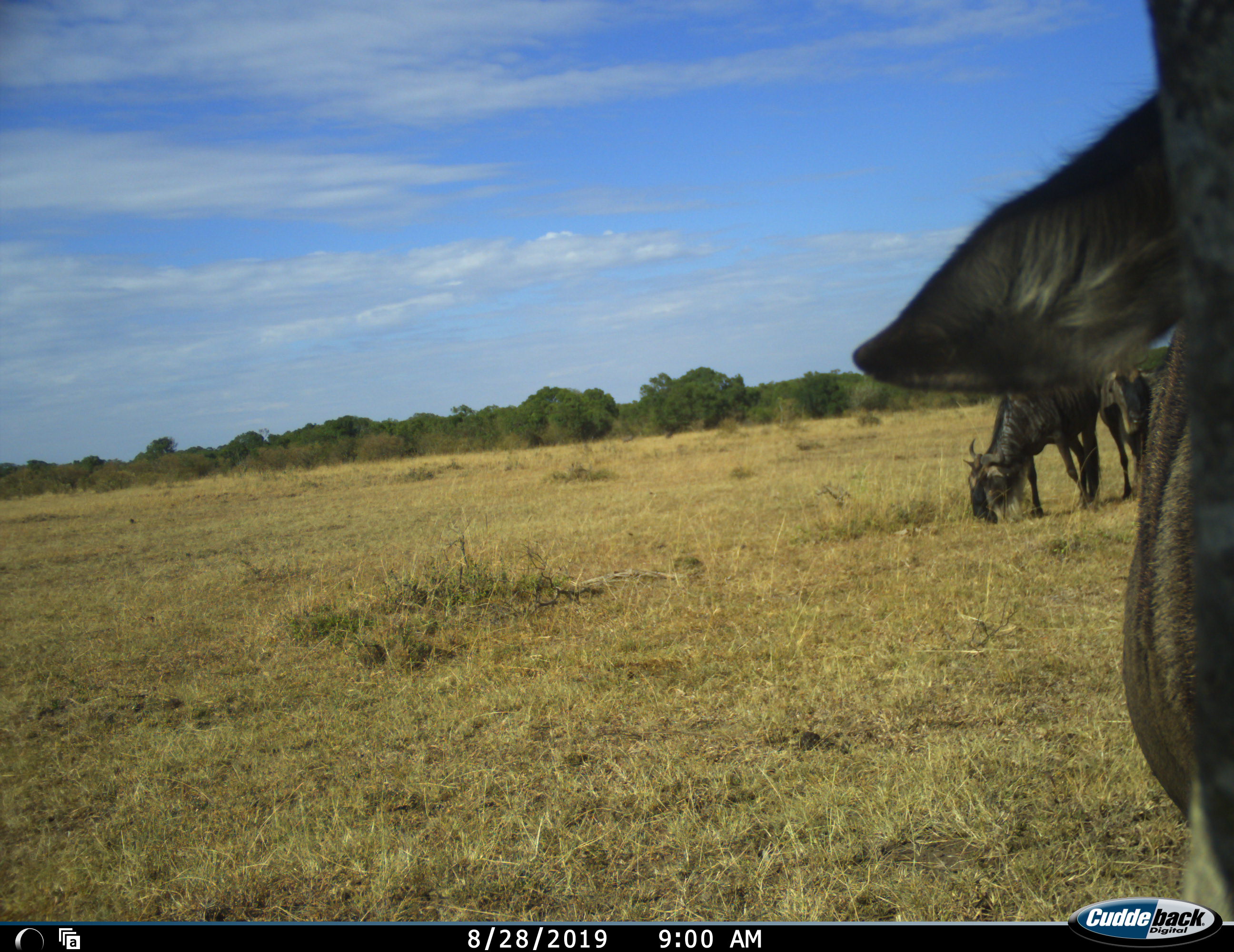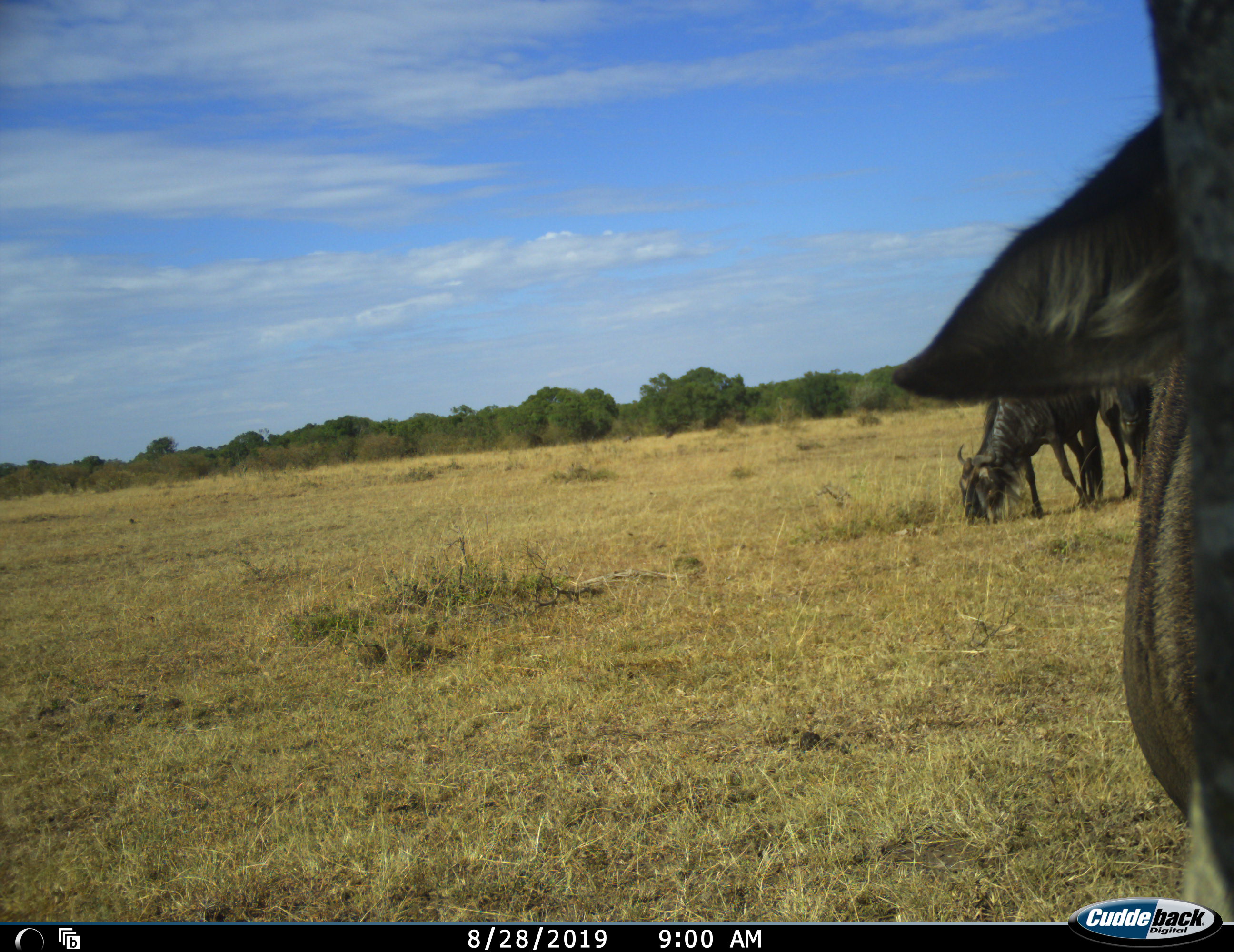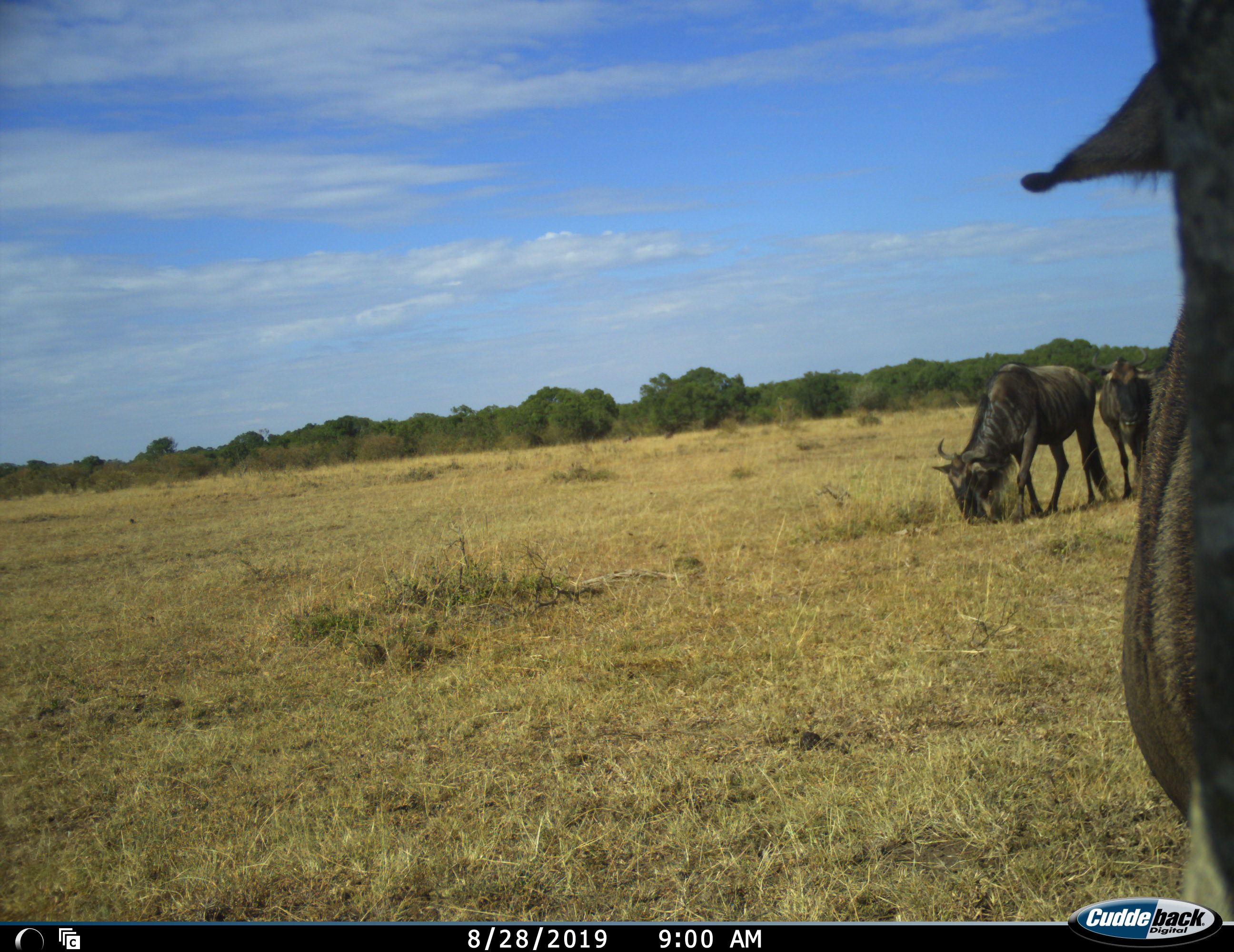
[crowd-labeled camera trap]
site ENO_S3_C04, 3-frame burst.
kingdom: Animalia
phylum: Chordata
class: Mammalia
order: Artiodactyla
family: Bovidae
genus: Connochaetes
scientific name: Connochaetes taurinus taurinus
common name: blue wildebeest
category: wildebeestblue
Wildebeestblue (blue wildebeest) (Connochaetes taurinus taurinus), count 3. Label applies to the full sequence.